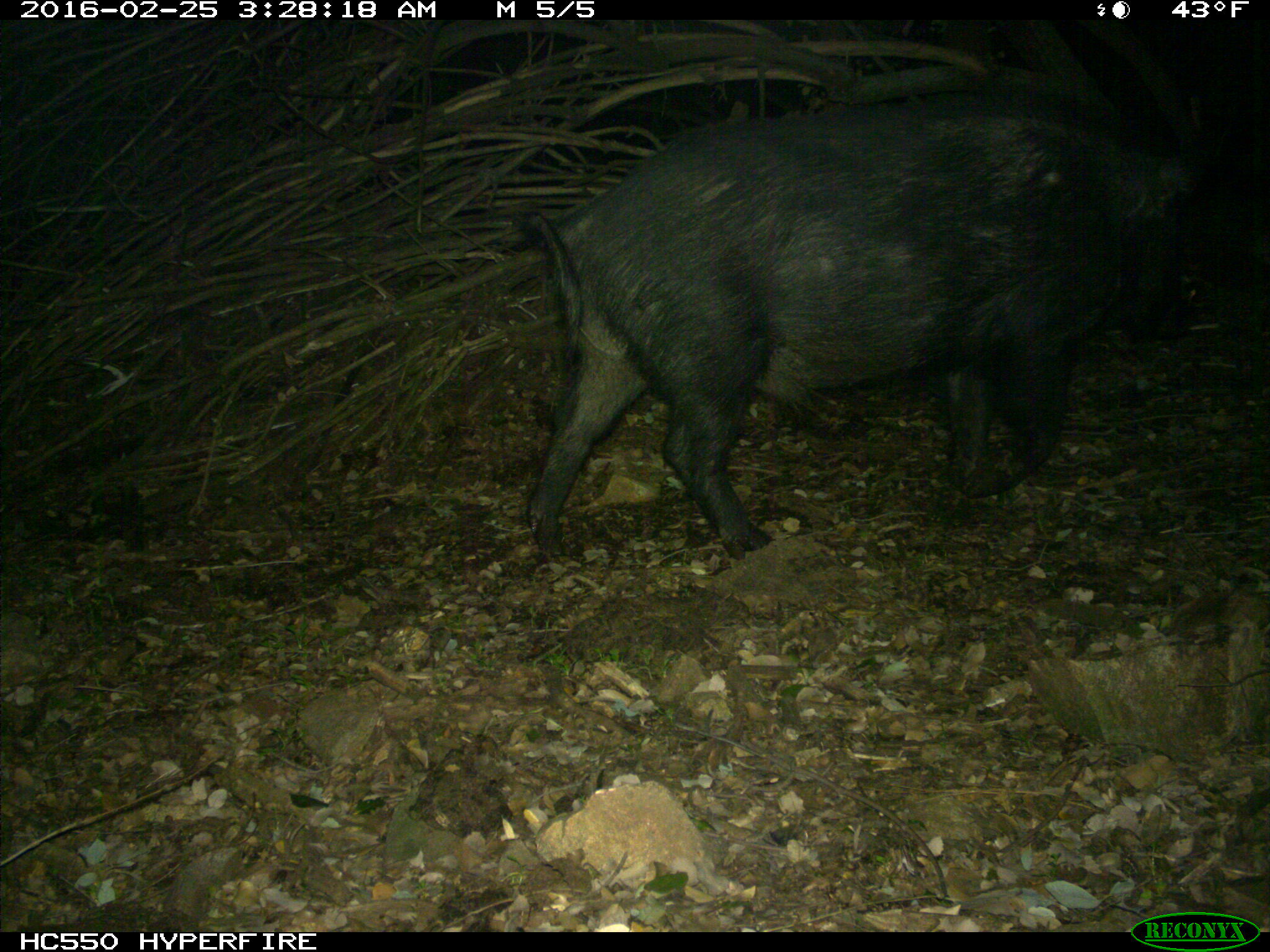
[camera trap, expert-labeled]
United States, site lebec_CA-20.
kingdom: Animalia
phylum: Chordata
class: Mammalia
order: Artiodactyla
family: Suidae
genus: Sus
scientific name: Sus scrofa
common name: wild boar